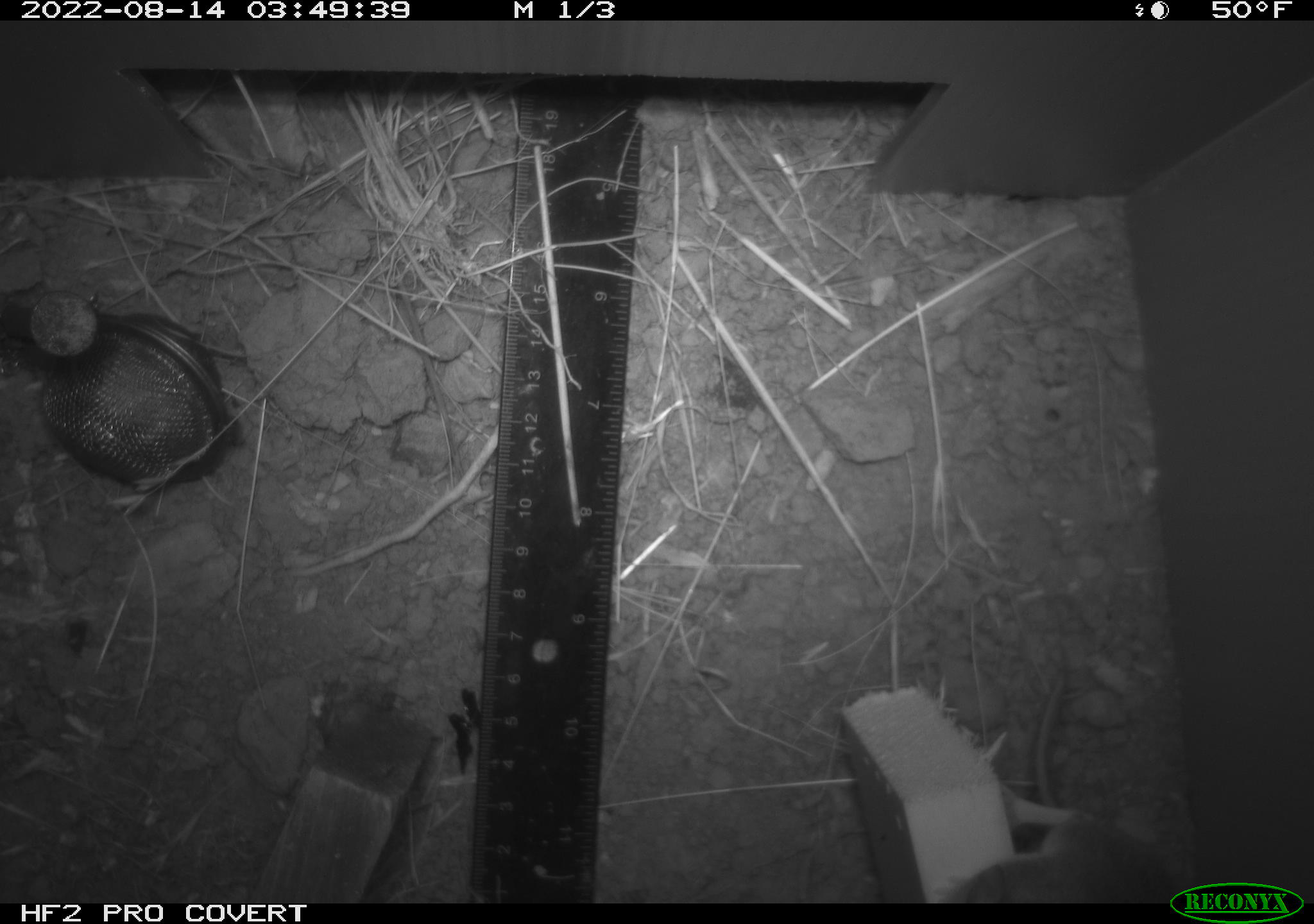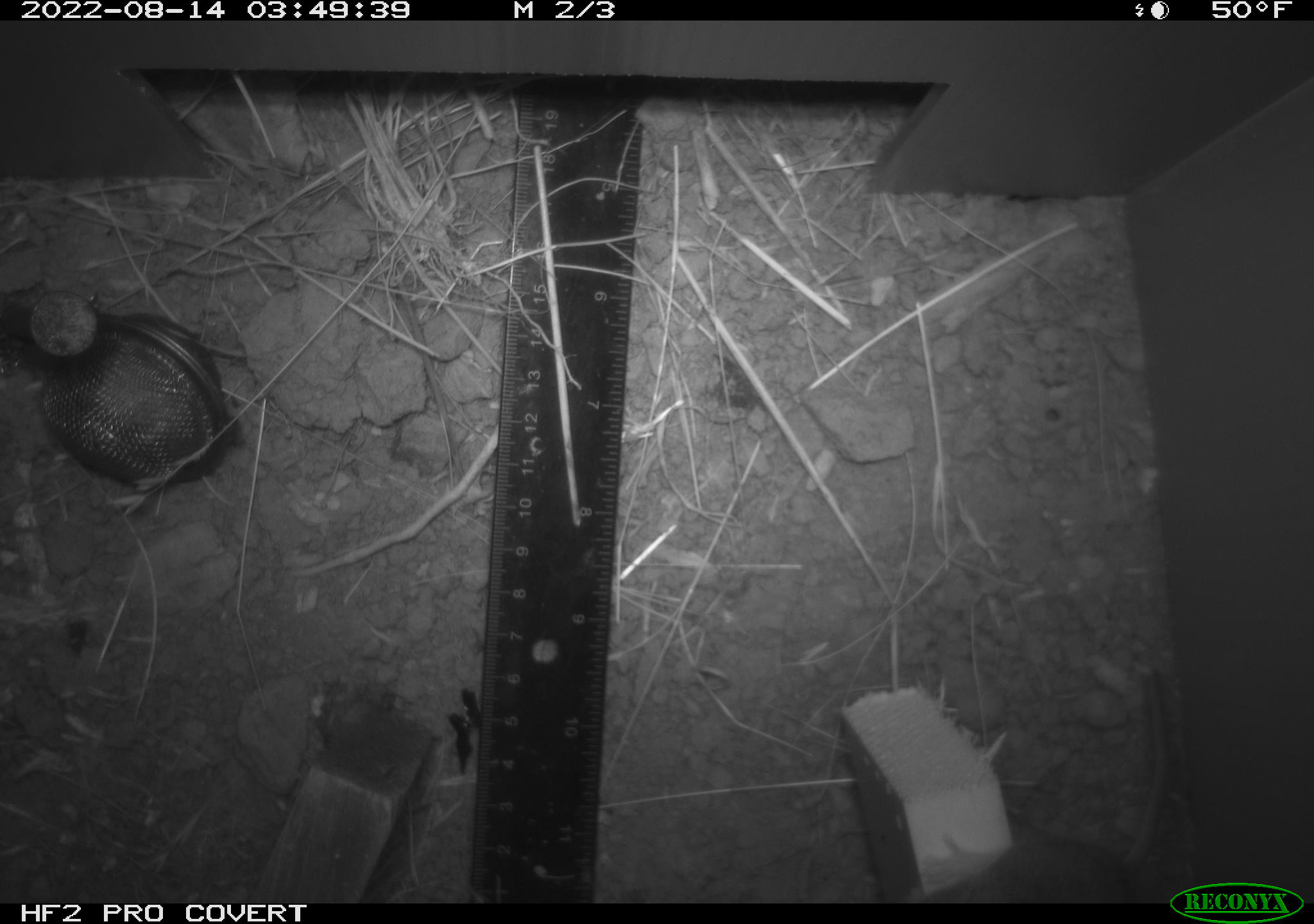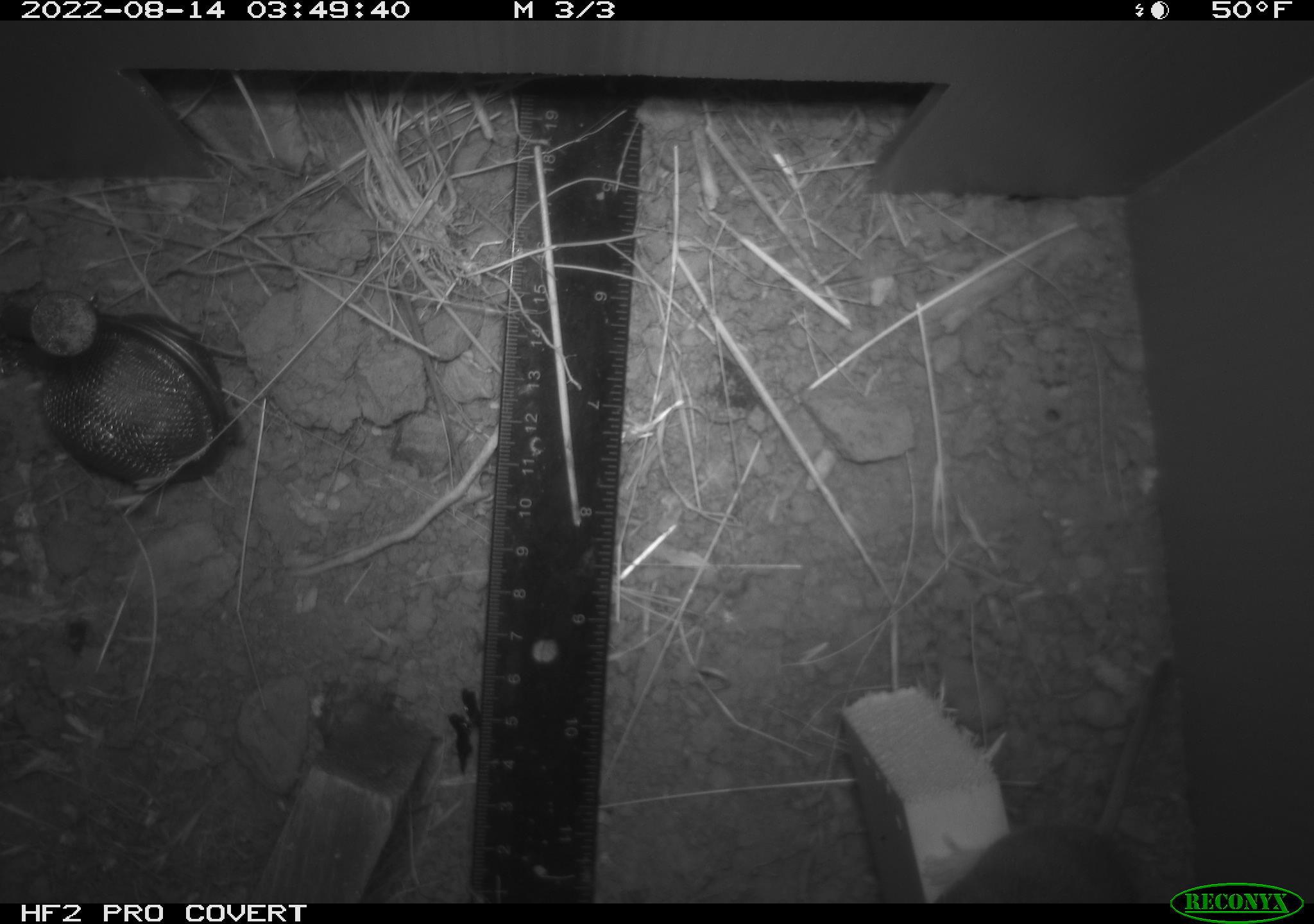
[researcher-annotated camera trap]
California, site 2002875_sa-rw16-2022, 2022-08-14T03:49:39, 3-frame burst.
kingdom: Animalia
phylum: Chordata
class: Mammalia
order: Rodentia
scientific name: Rodentia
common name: mouse species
Mouse species (Rodentia).